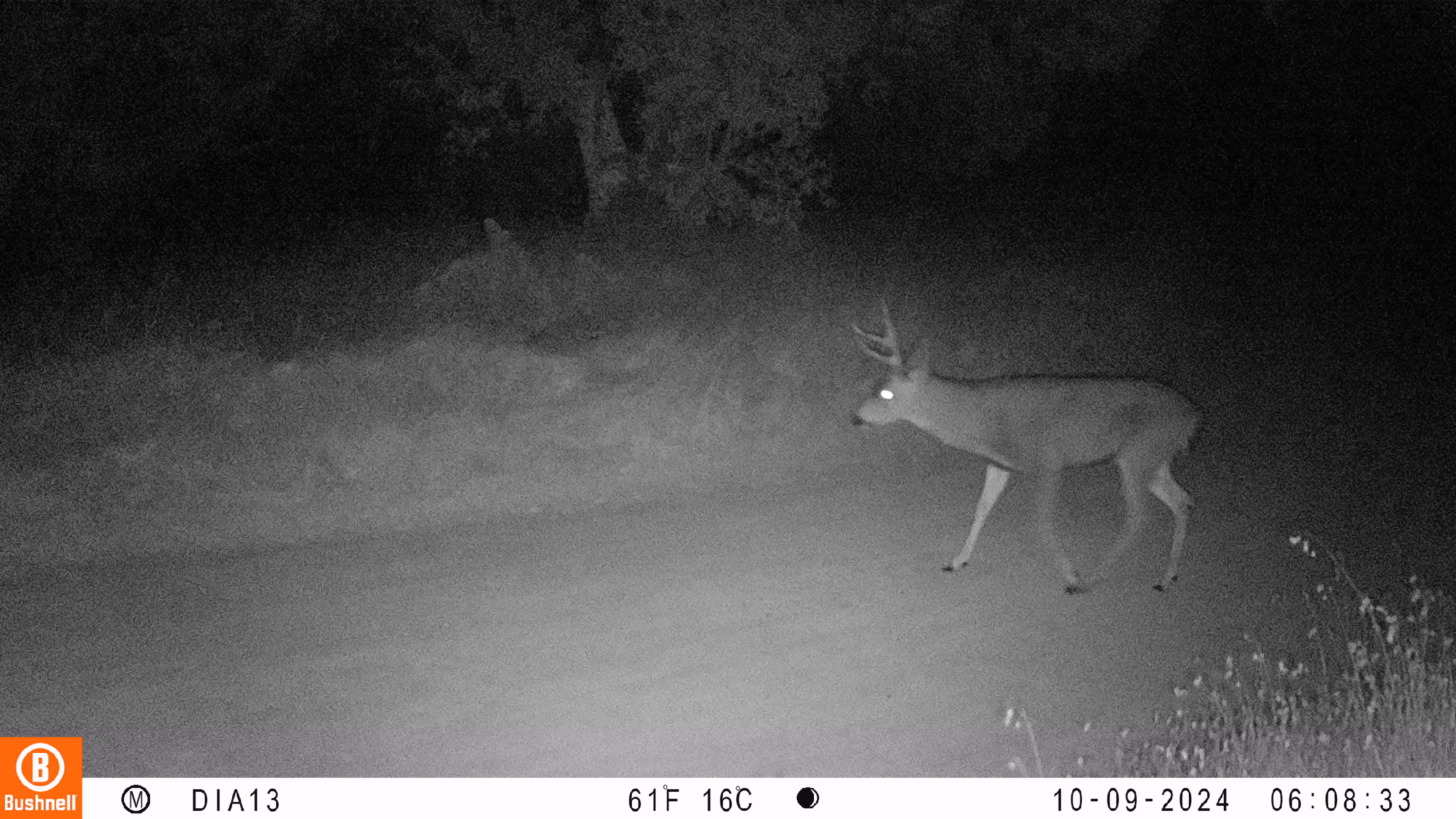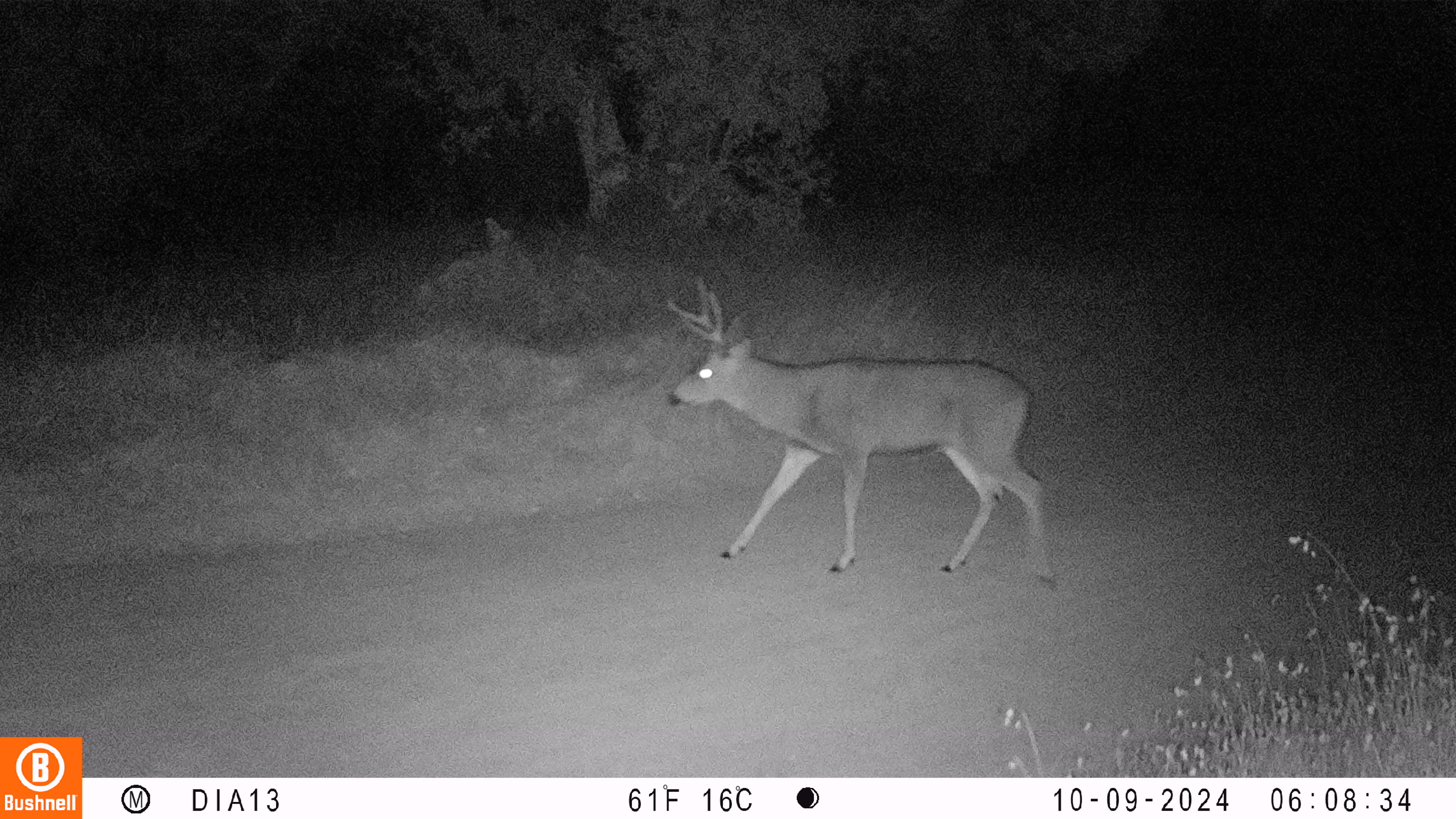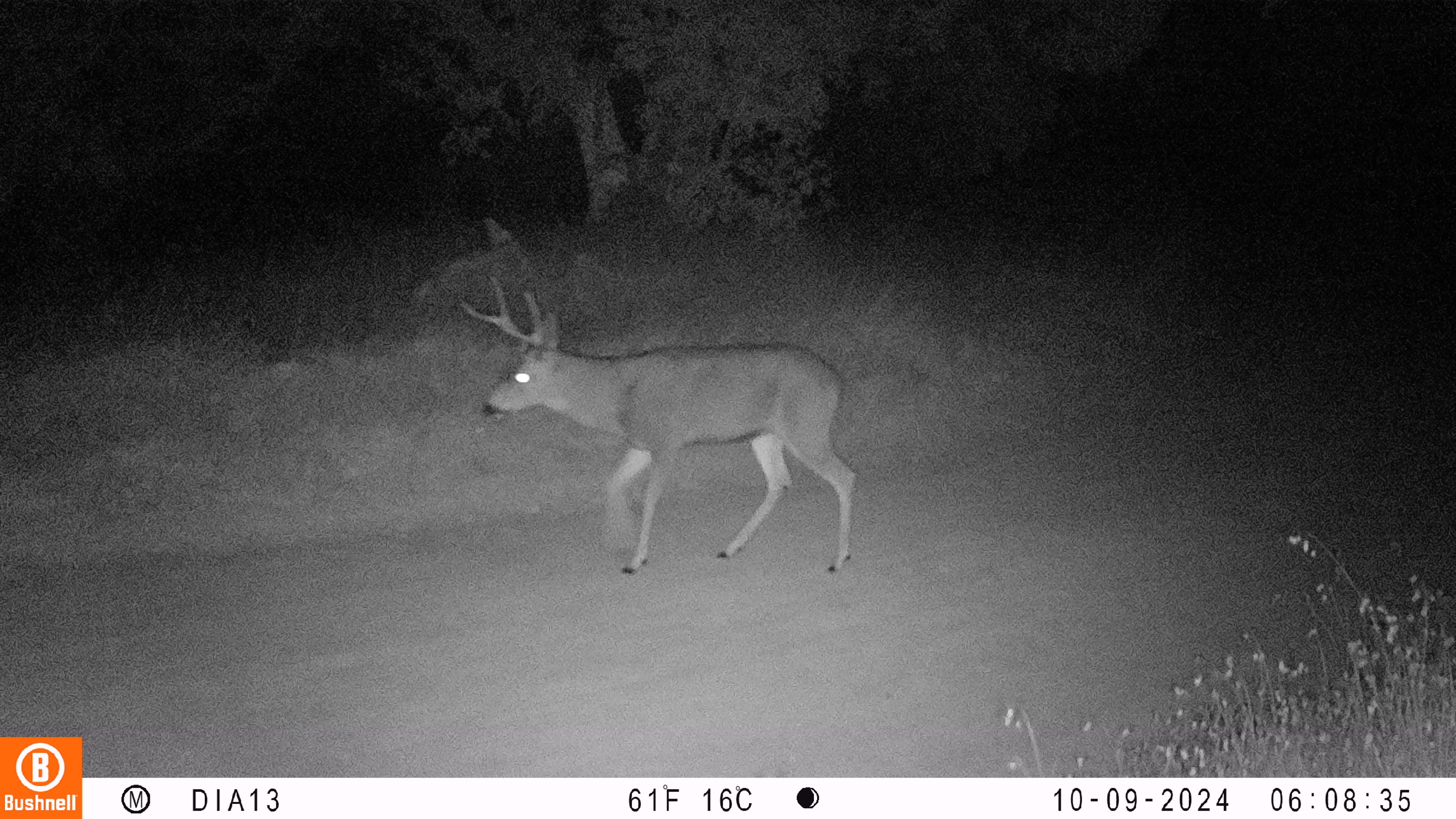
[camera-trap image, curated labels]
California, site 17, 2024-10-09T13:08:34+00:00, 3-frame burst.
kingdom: Animalia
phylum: Chordata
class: Mammalia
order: Artiodactyla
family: Cervidae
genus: Odocoileus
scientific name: Odocoileus hemionus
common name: mule deer